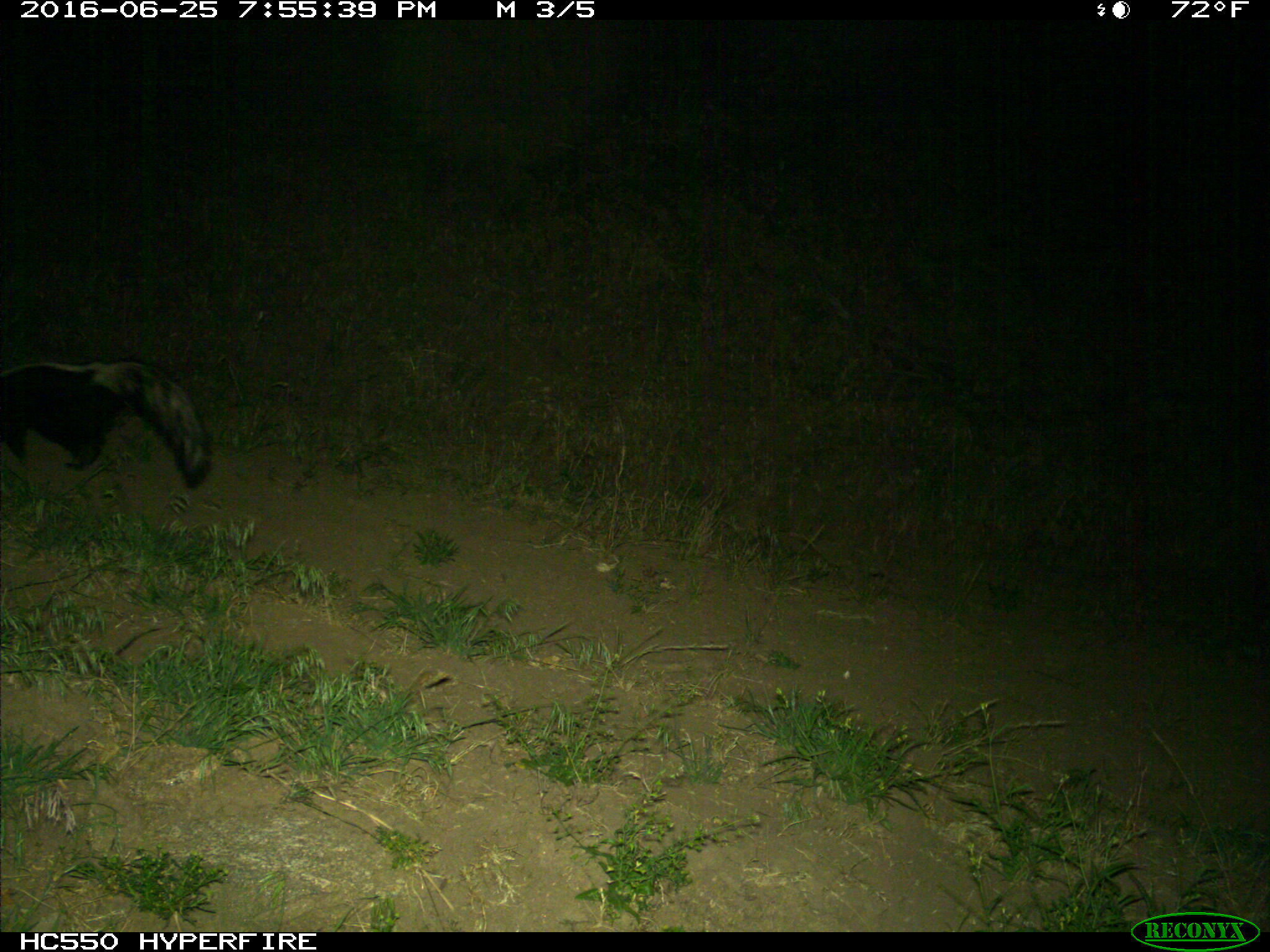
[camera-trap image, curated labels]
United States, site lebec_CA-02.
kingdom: Animalia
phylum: Chordata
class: Mammalia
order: Carnivora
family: Mephitidae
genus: Mephitis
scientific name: Mephitis mephitis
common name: striped skunk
Mephitis mephitis (striped skunk).